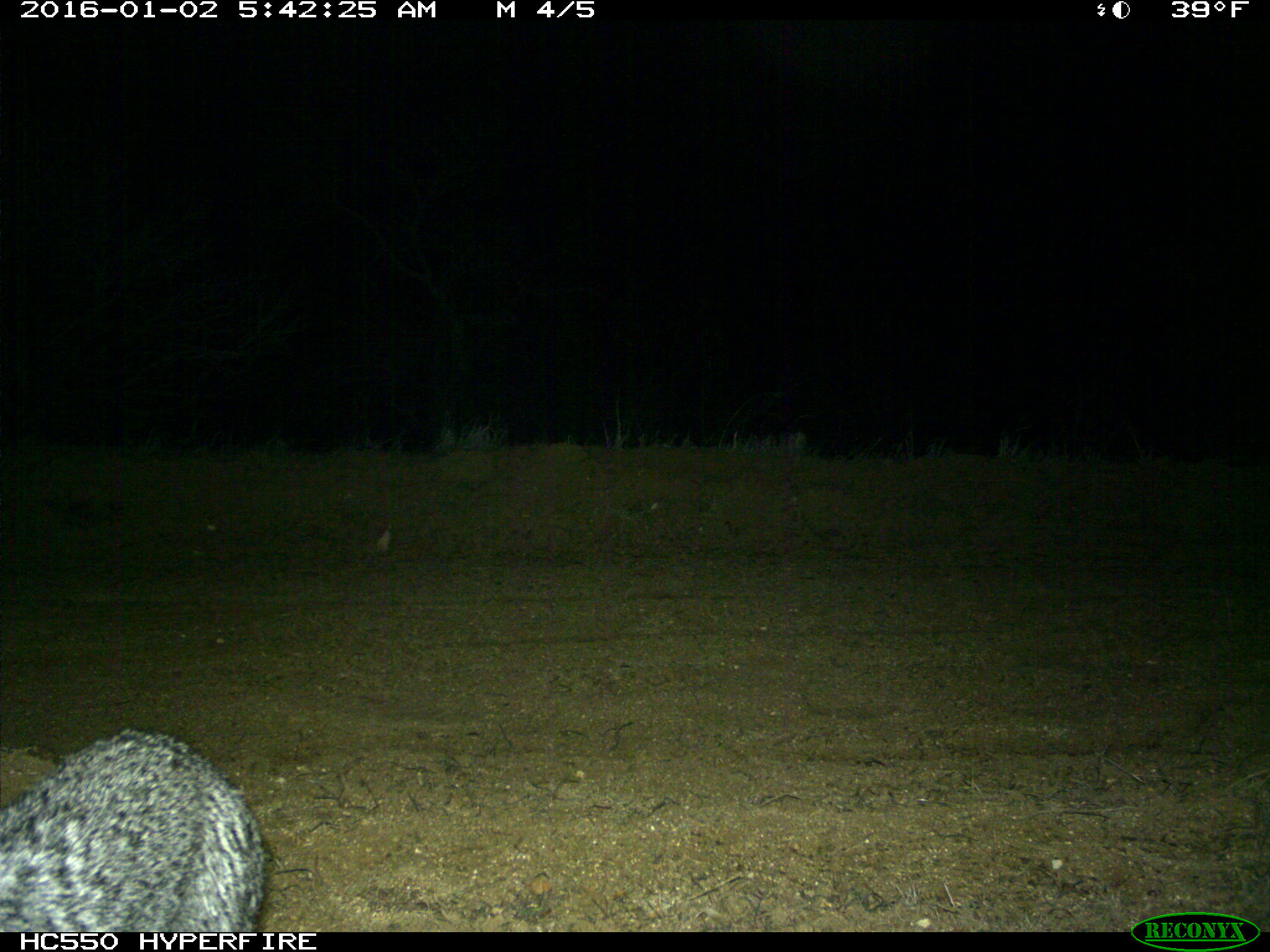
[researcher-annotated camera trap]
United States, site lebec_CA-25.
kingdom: Animalia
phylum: Chordata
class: Mammalia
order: Carnivora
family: Canidae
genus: Urocyon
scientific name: Urocyon cinereoargenteus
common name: gray fox